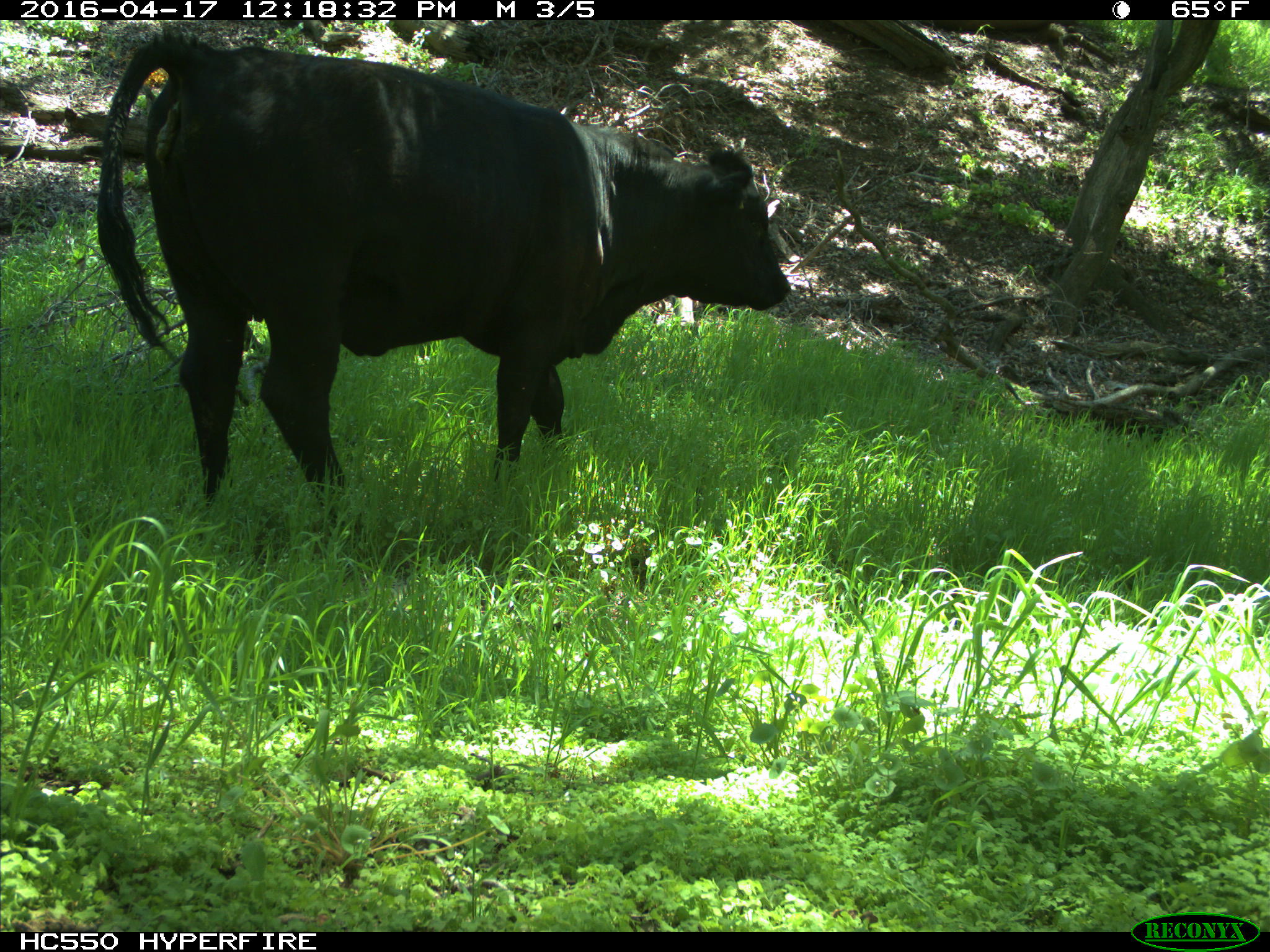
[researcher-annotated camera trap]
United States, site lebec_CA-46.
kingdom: Animalia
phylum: Chordata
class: Mammalia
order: Artiodactyla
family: Bovidae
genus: Bos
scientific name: Bos taurus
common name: domestic cow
Bos taurus (domestic cow).